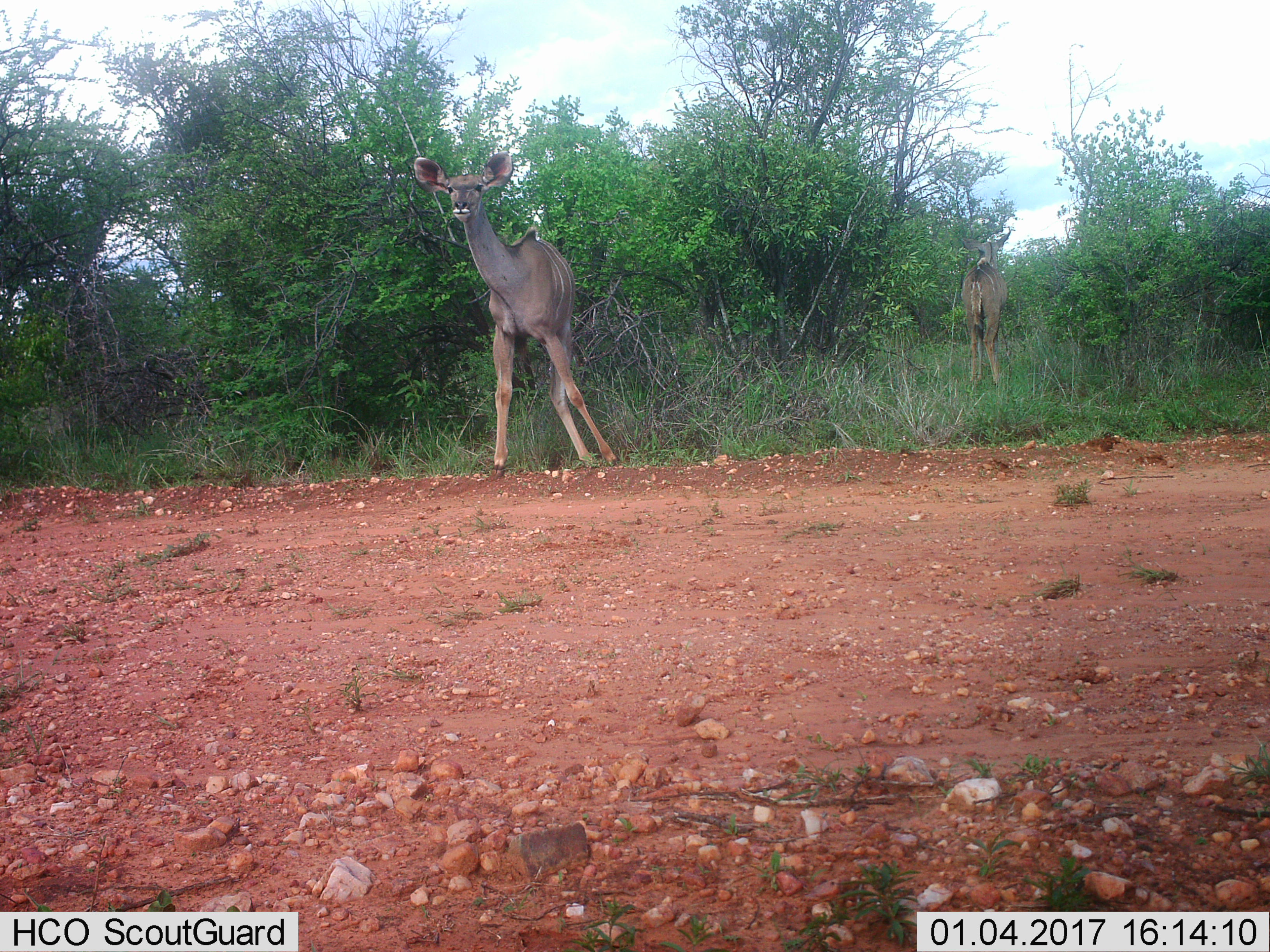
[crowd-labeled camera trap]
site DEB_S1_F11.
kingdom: Animalia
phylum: Chordata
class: Mammalia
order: Artiodactyla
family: Bovidae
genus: Tragelaphus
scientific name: Tragelaphus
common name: kudu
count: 2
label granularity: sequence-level